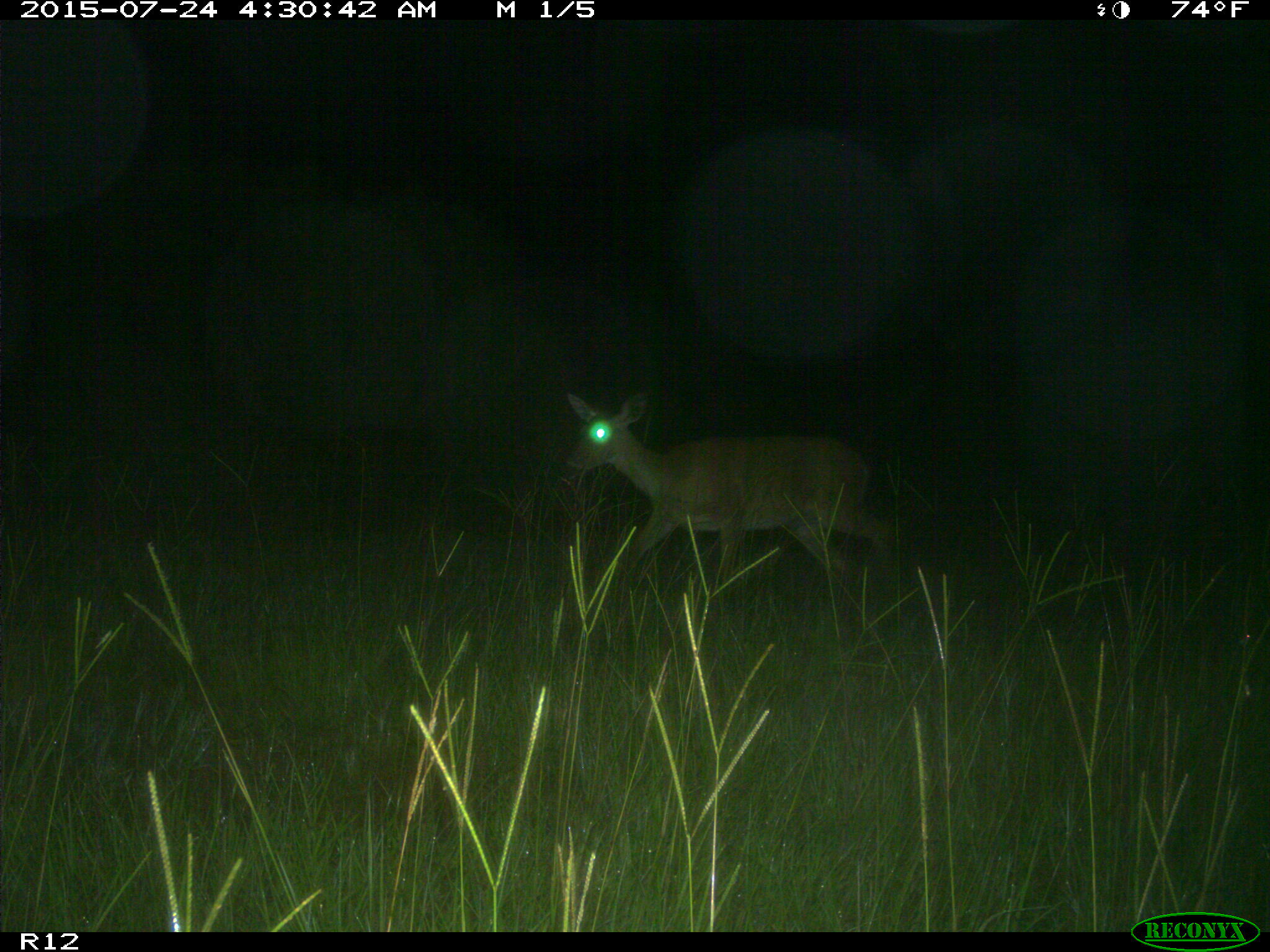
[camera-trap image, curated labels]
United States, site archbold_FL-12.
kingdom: Animalia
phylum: Chordata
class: Mammalia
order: Artiodactyla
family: Cervidae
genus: Odocoileus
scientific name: Odocoileus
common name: deer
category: unidentified deer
Unidentified deer (deer) (Odocoileus).